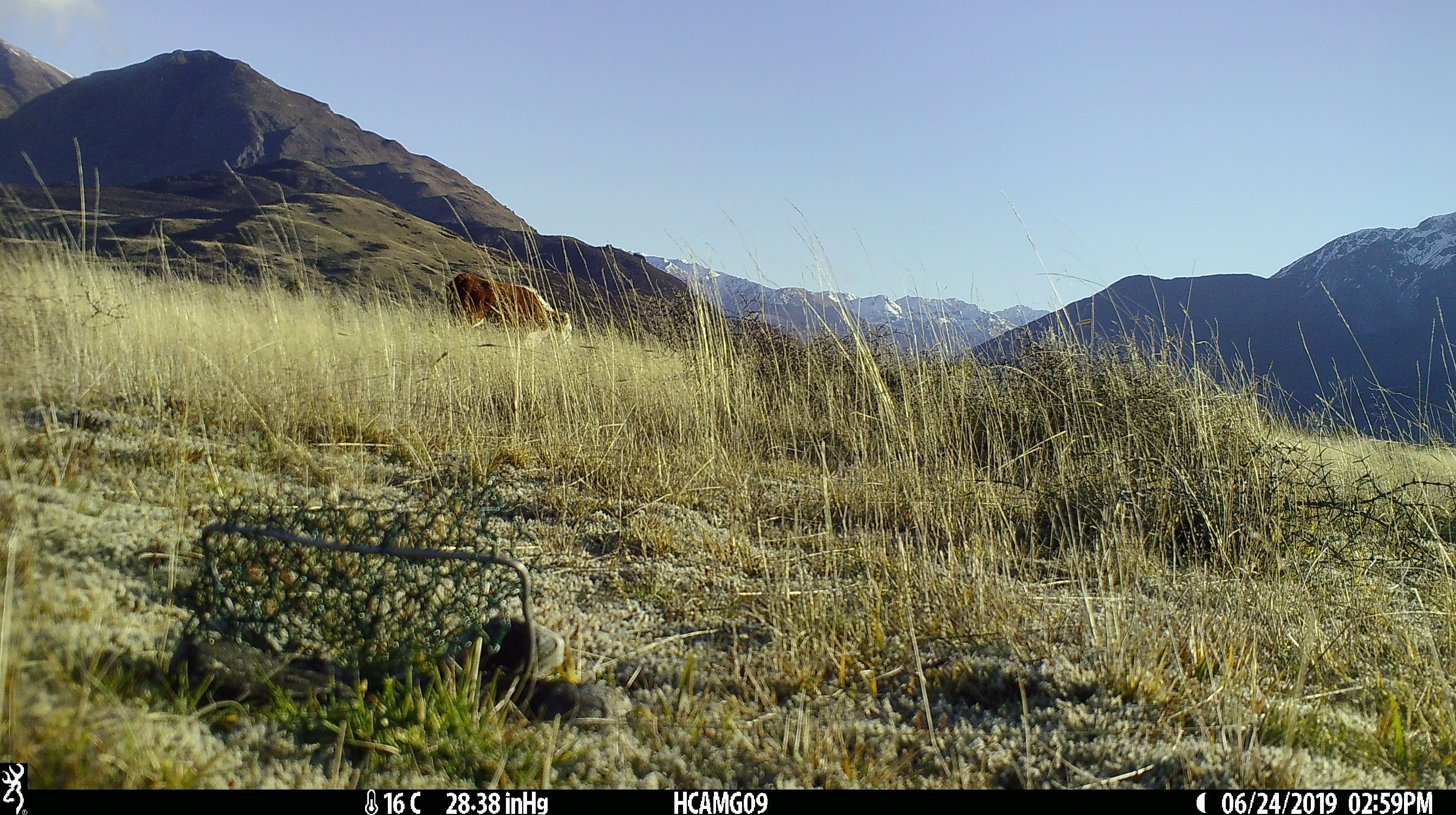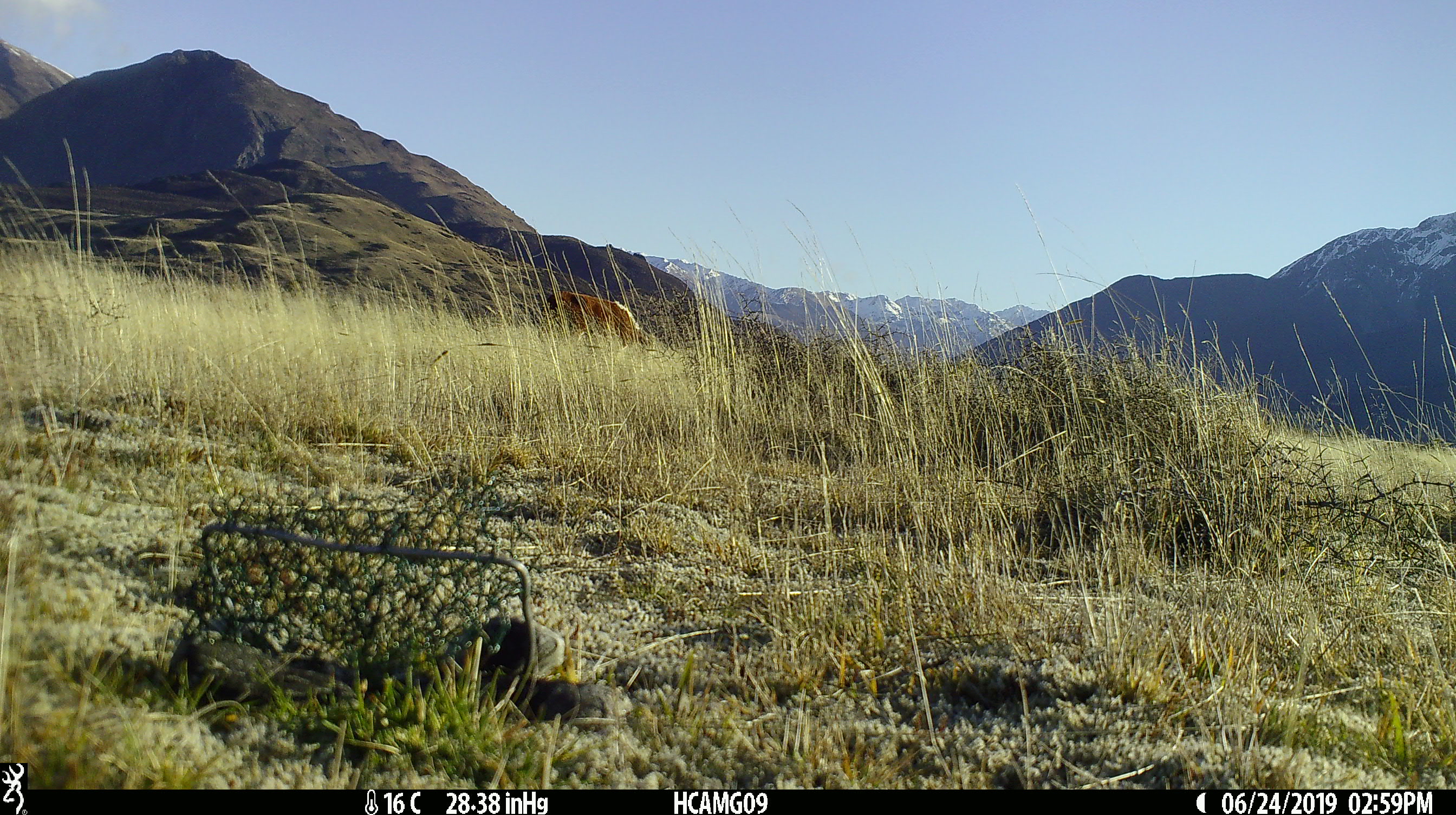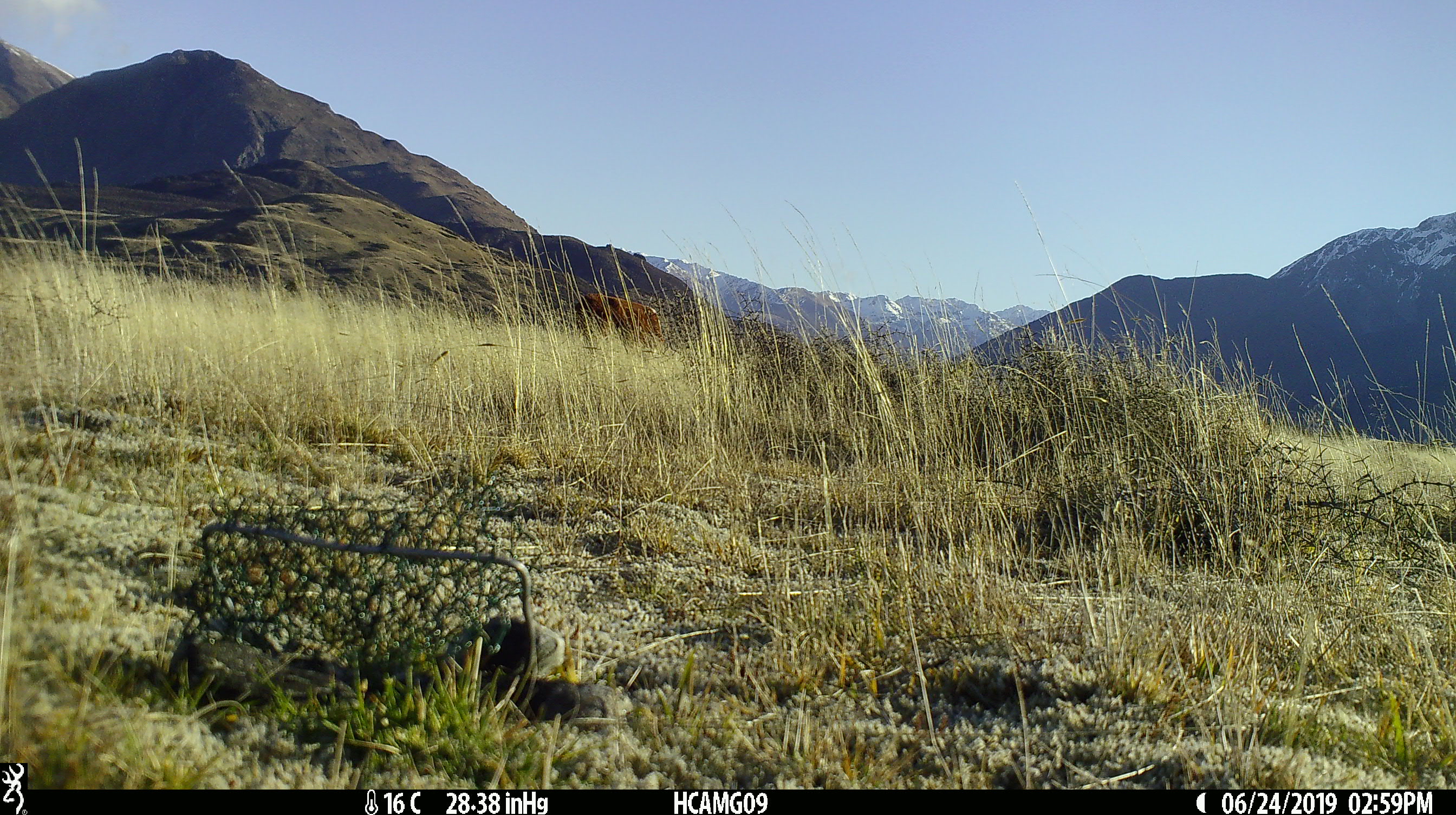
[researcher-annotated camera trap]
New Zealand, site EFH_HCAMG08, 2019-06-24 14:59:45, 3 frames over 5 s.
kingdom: Animalia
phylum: Chordata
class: Mammalia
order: Artiodactyla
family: Bovidae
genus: Bos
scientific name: Bos taurus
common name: domestic cow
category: cow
Cow (domestic cow) (Bos taurus).